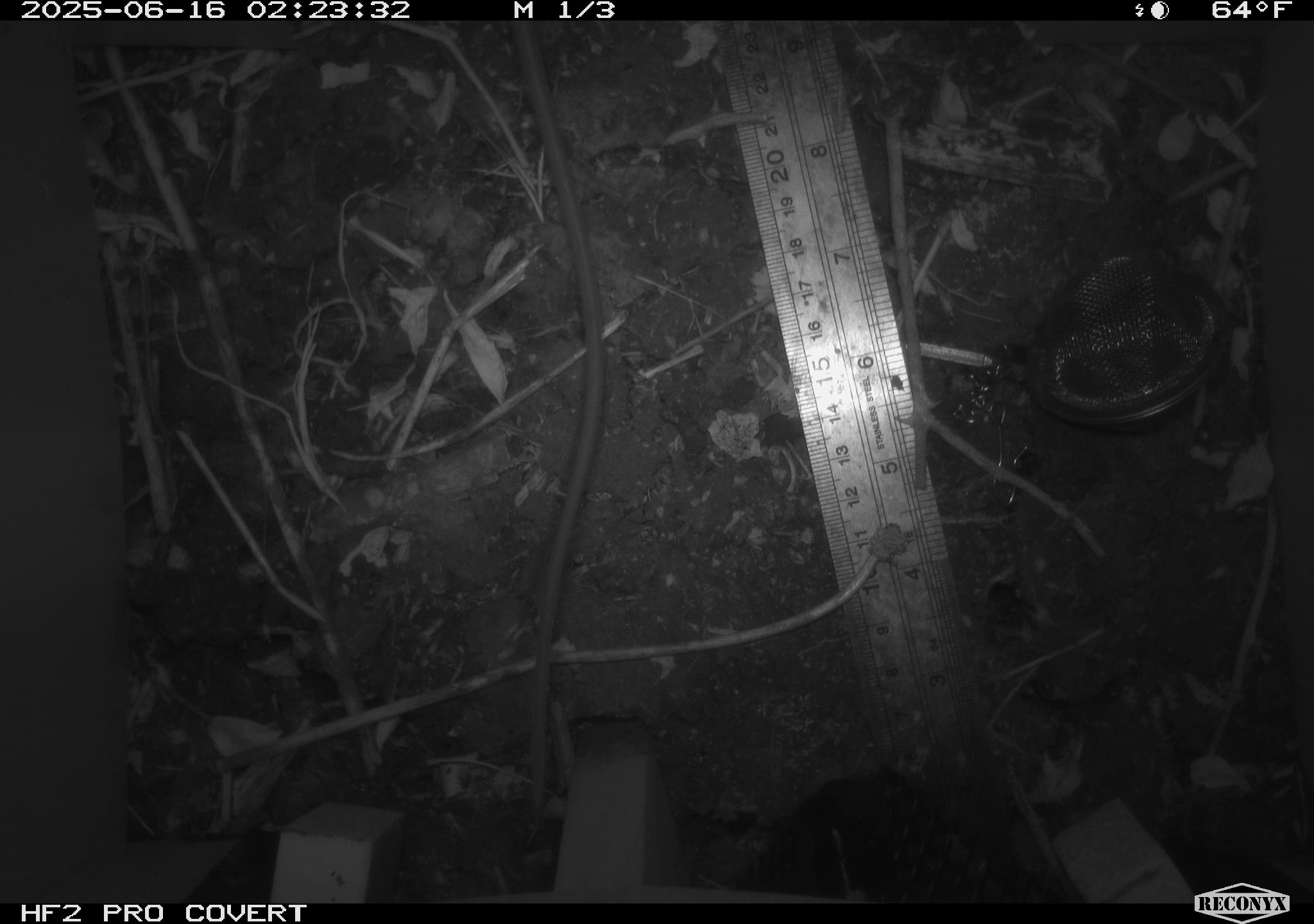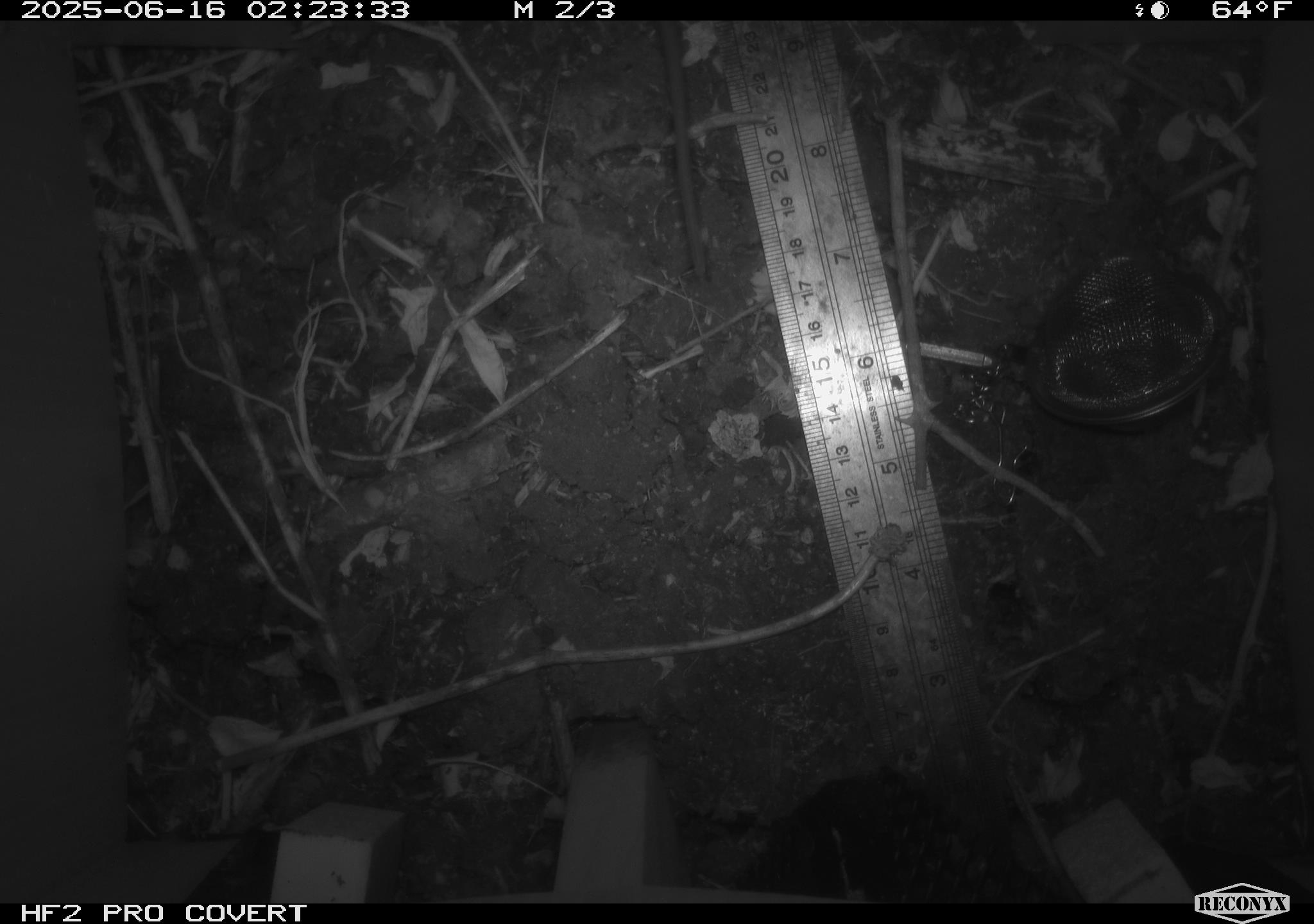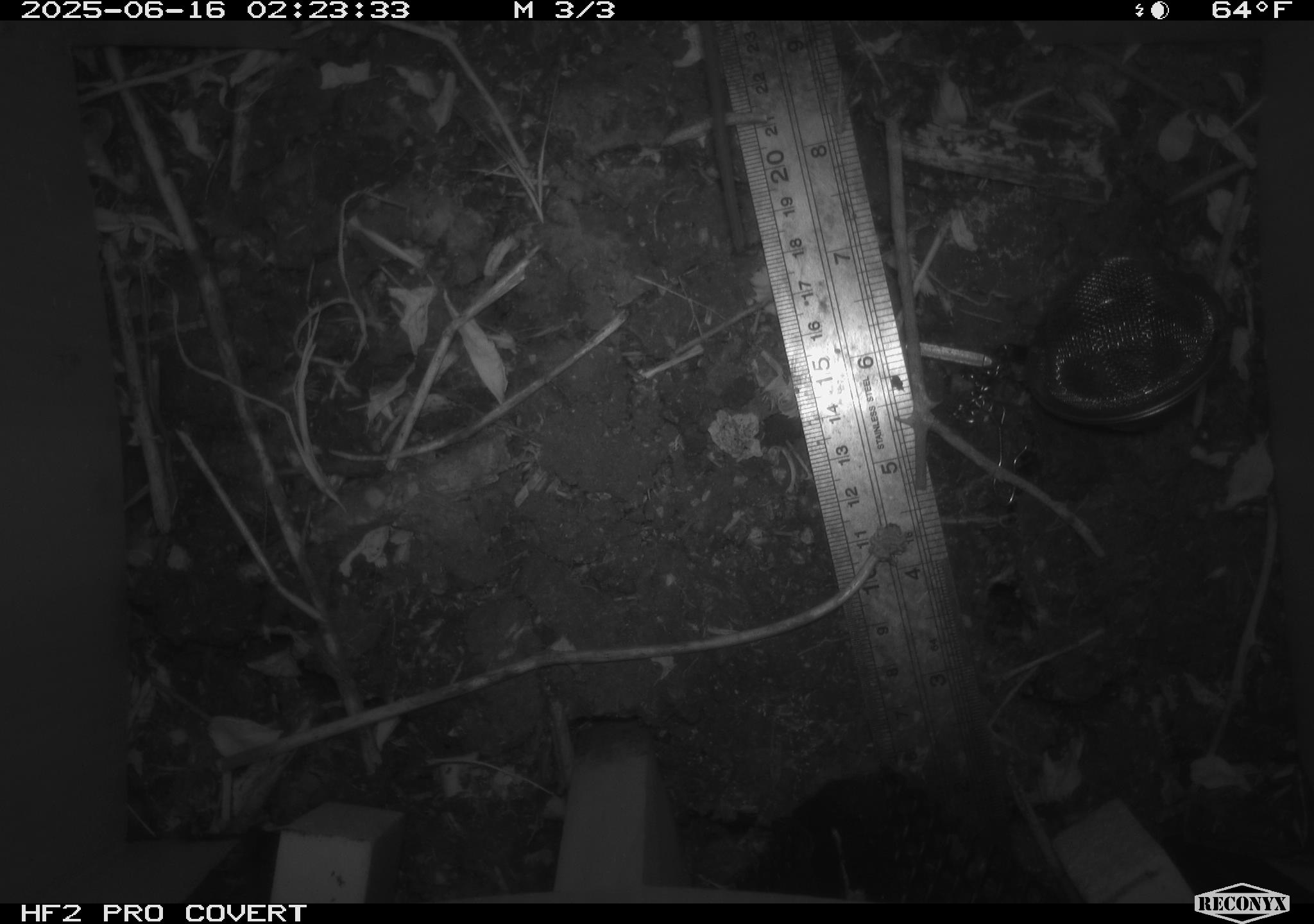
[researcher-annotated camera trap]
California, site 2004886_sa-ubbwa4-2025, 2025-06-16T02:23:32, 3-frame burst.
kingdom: Animalia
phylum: Chordata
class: Mammalia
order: Rodentia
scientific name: Rodentia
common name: rodent